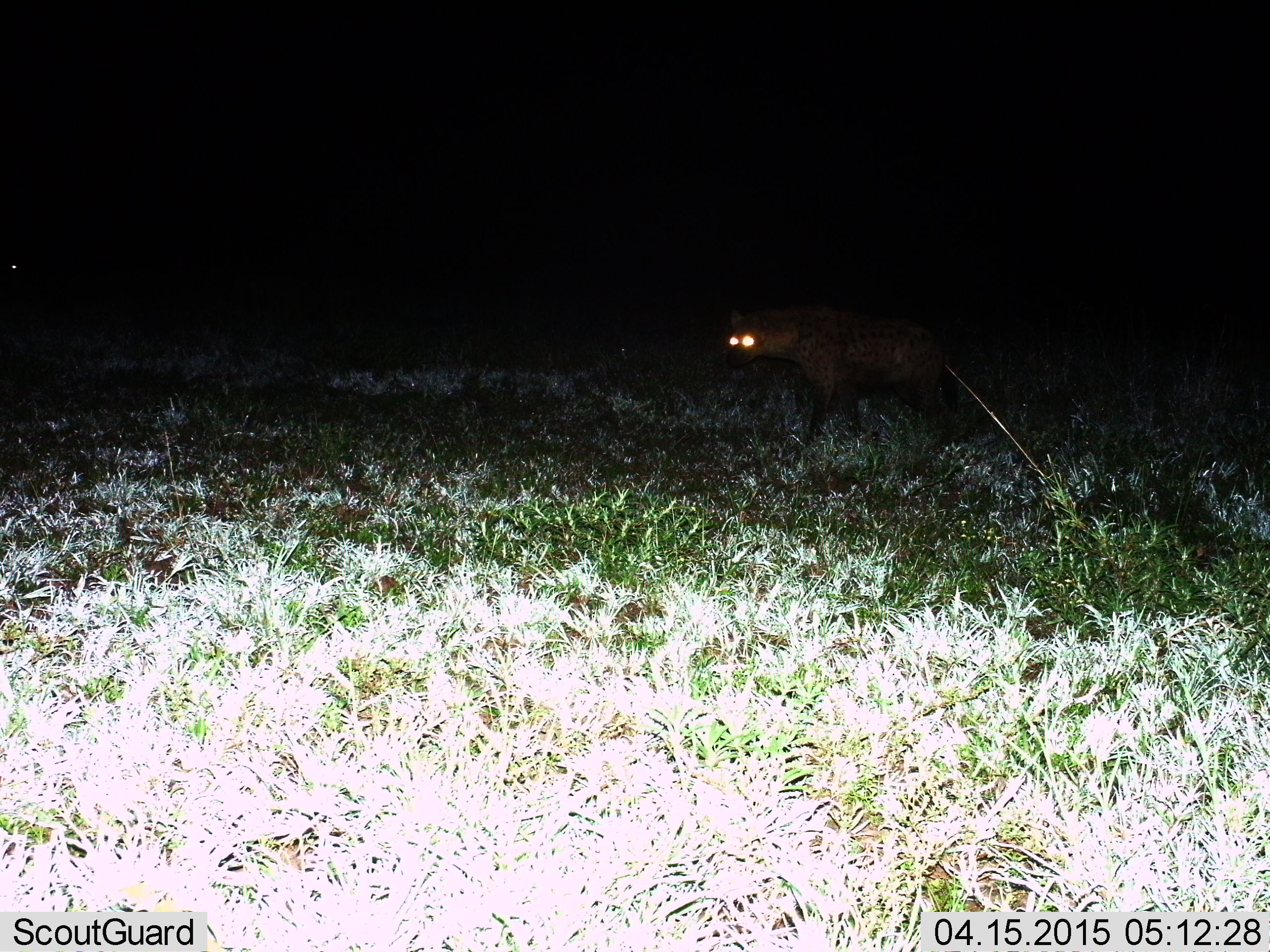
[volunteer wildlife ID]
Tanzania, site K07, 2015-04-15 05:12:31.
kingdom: Animalia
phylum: Chordata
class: Mammalia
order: Carnivora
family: Hyaenidae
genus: Crocuta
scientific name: Crocuta crocuta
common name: spotted hyena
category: hyenaspotted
Hyenaspotted (spotted hyena) (Crocuta crocuta), count 1. Behavior (volunteer vote fractions): standing 60%, resting 0%, moving 40%, interacting 0%. Young present (vote fraction): 0%. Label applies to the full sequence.